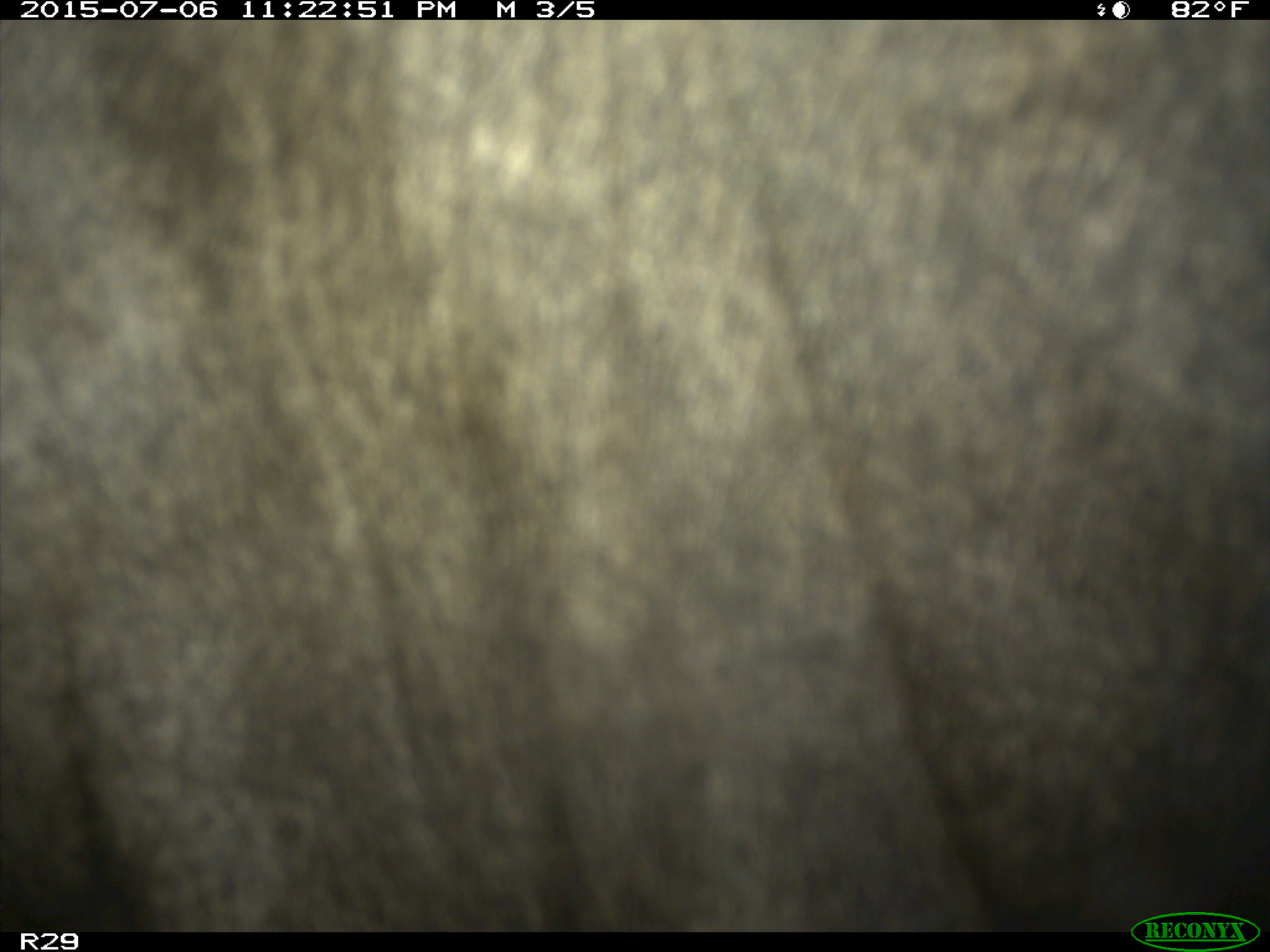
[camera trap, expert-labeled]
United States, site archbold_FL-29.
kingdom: Animalia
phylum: Chordata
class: Mammalia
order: Artiodactyla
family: Bovidae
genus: Bos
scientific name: Bos taurus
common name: domestic cow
Bos taurus (domestic cow).